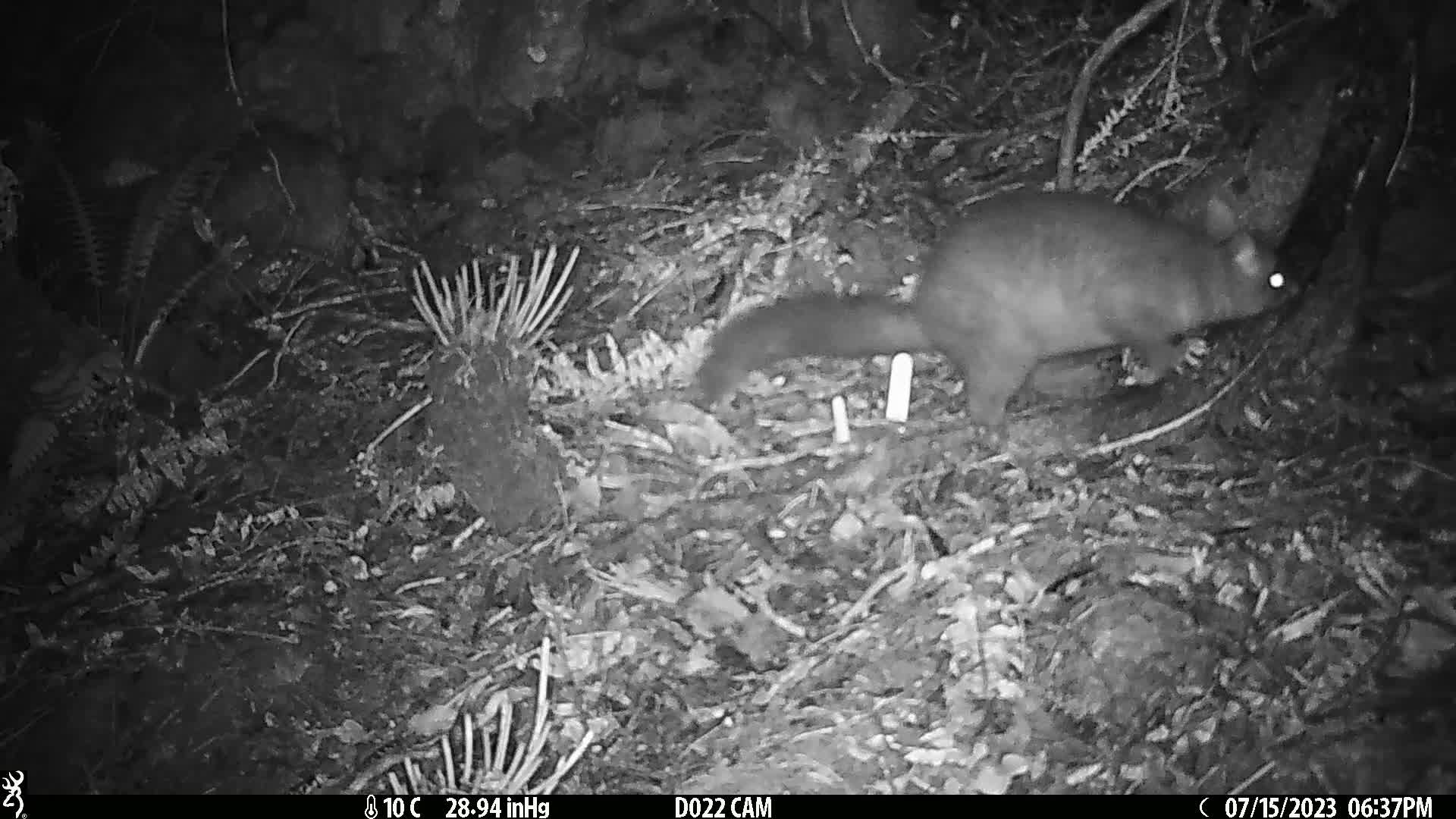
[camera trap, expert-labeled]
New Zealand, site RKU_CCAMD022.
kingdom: Animalia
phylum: Chordata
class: Mammalia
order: Diprotodontia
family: Phalangeridae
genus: Trichosurus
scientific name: Trichosurus vulpecula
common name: common brushtail possum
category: possum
Possum (common brushtail possum) (Trichosurus vulpecula).